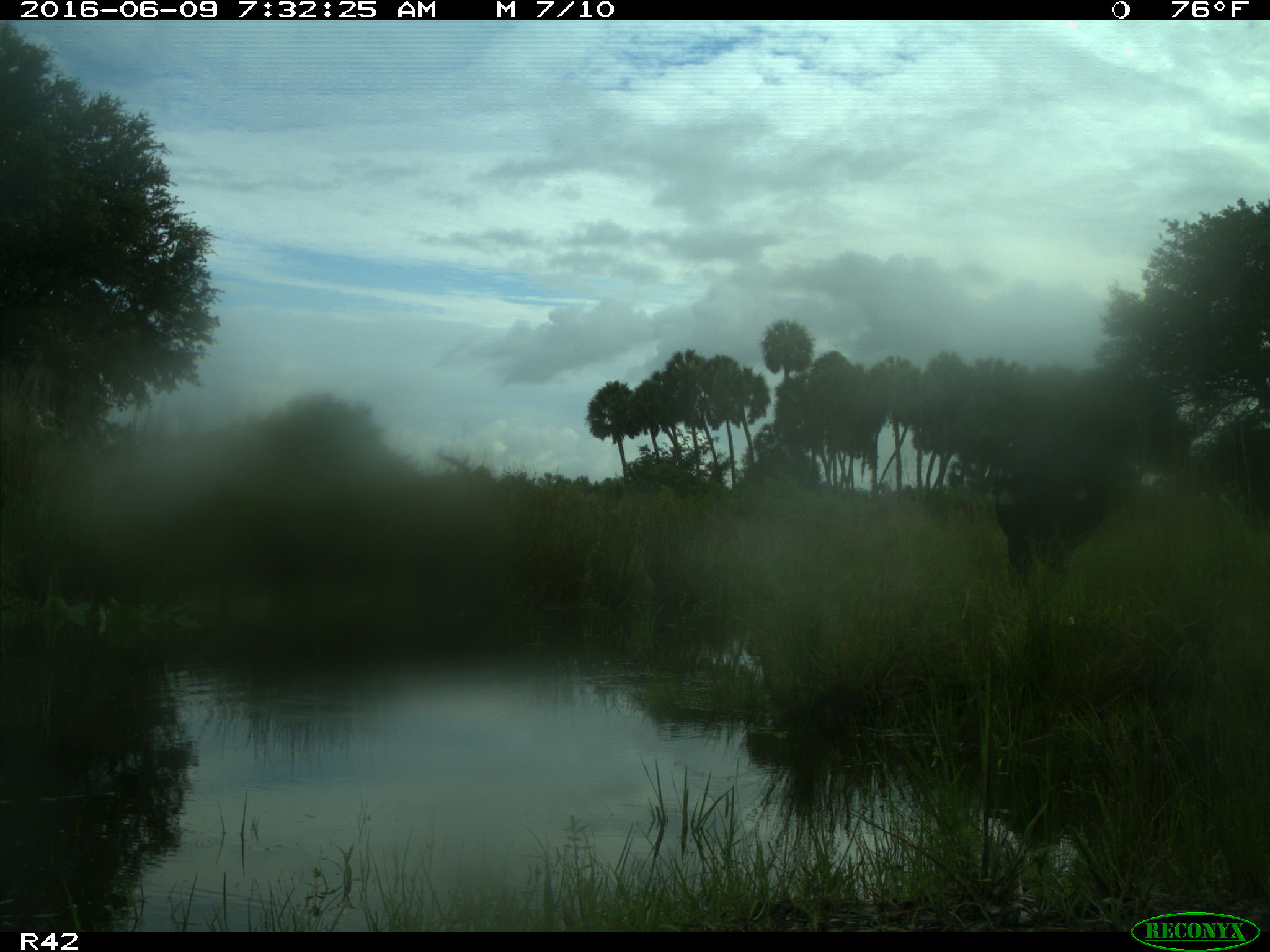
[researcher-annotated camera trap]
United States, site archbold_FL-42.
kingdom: Animalia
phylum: Chordata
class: Mammalia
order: Artiodactyla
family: Bovidae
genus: Bos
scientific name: Bos taurus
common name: domestic cow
Bos taurus (domestic cow).